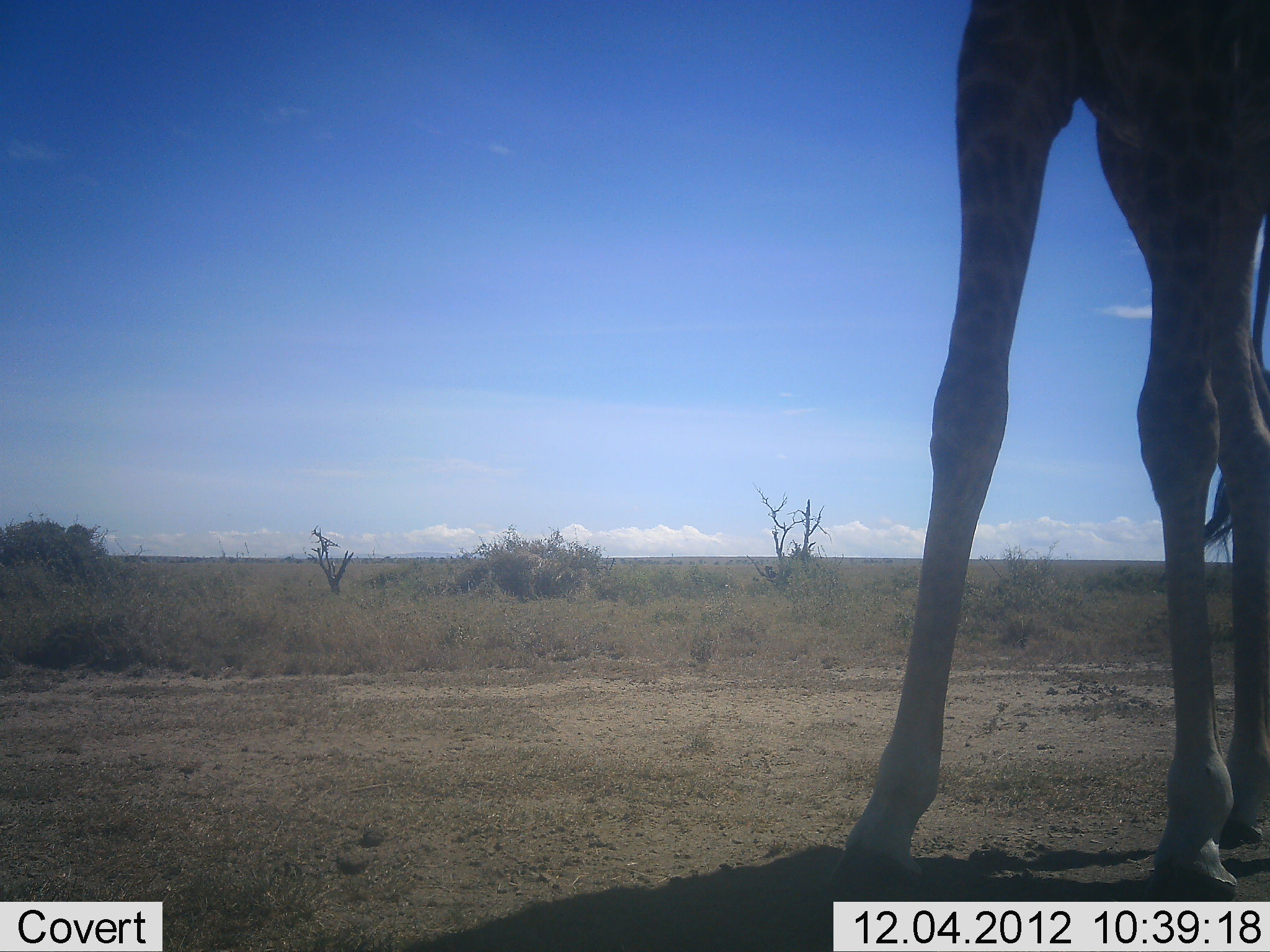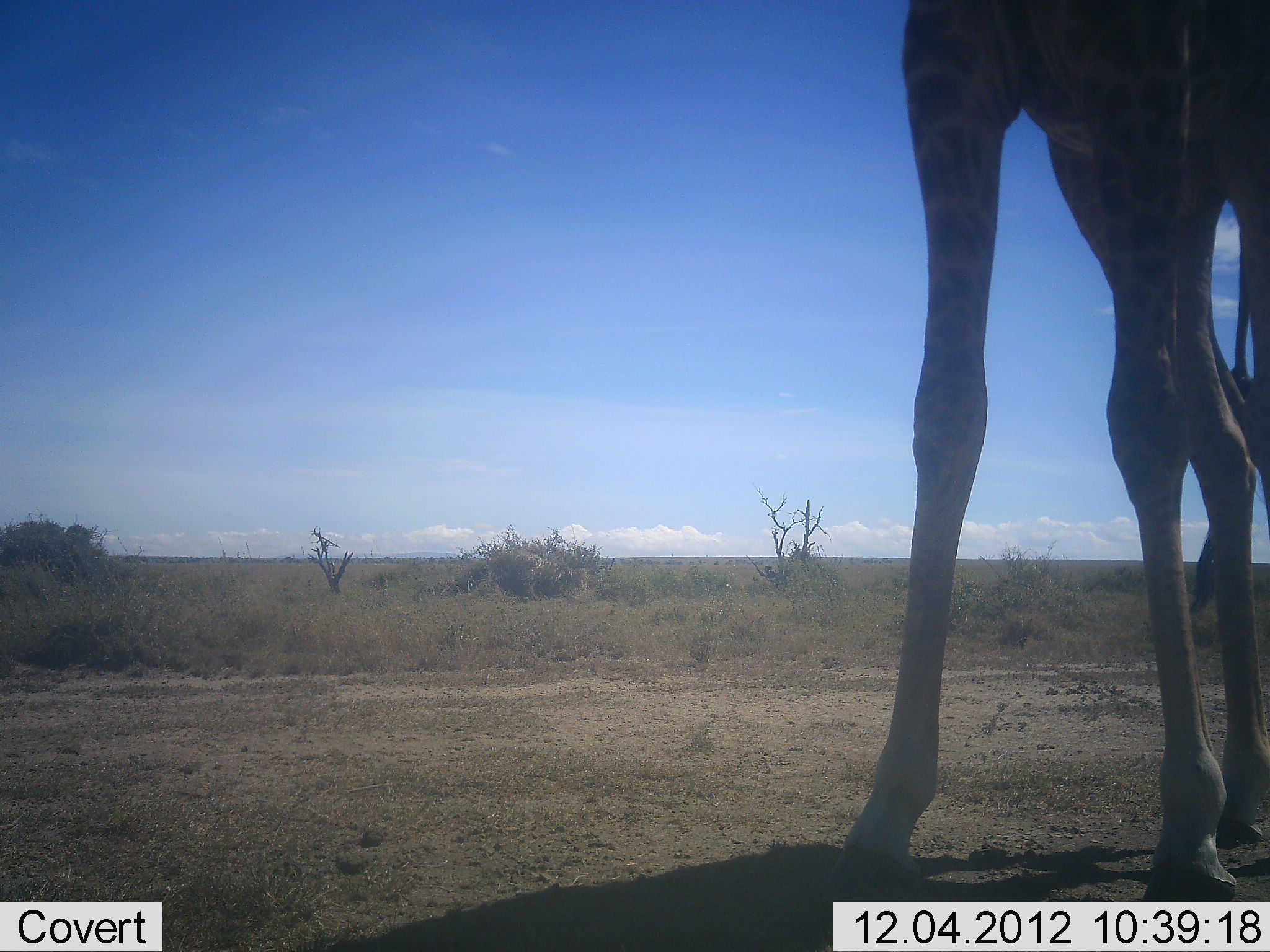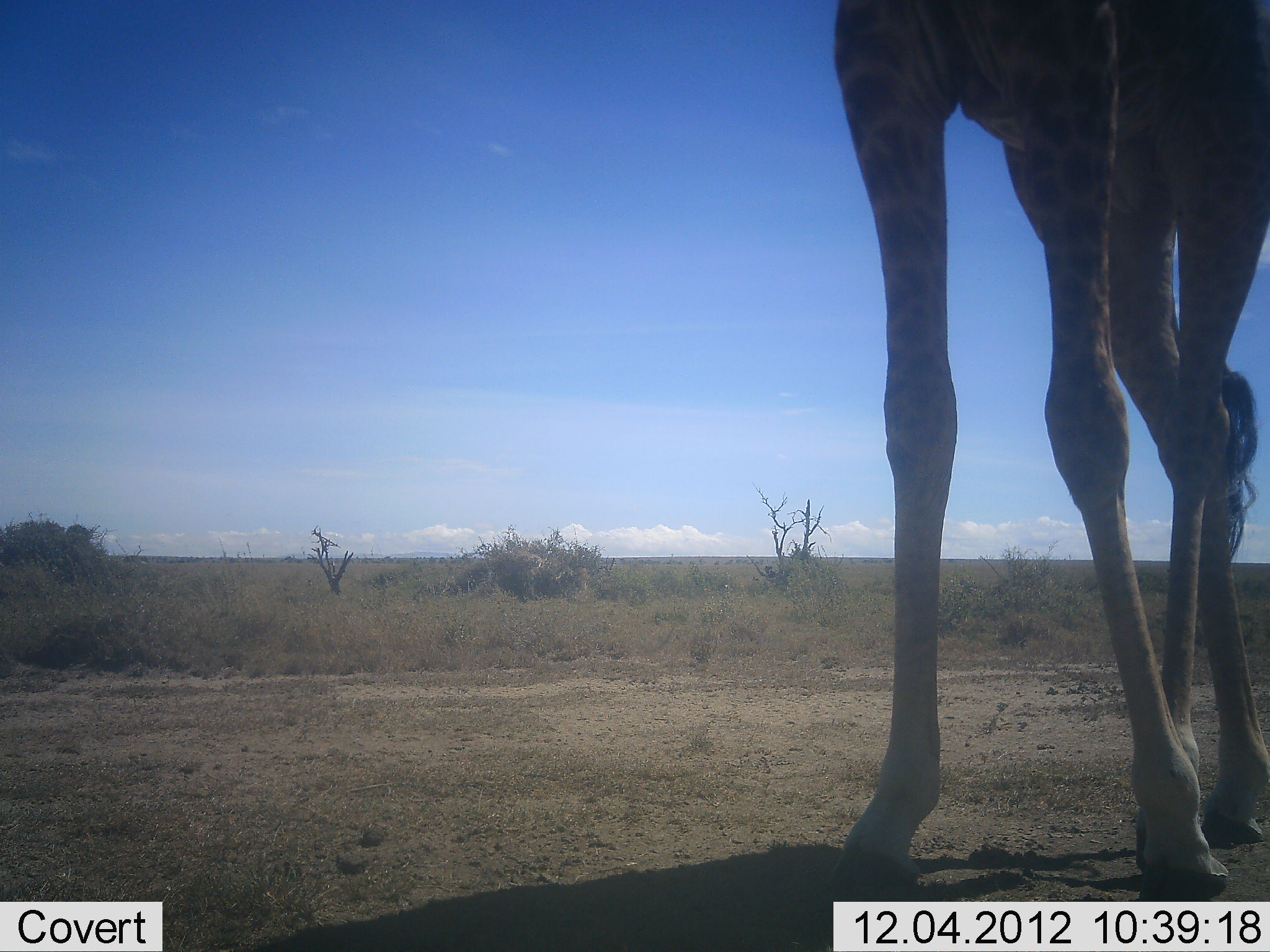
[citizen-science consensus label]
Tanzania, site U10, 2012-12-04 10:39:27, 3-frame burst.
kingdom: Animalia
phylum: Chordata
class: Mammalia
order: Artiodactyla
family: Giraffidae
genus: Giraffa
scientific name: Giraffa camelopardalis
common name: giraffe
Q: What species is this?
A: Giraffe (Giraffa camelopardalis).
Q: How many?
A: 1.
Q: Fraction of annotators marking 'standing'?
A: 100%.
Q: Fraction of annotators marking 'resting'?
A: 0%.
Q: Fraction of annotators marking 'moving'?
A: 0%.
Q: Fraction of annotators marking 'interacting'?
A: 0%.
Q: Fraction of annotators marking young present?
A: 0%.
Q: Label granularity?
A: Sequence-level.